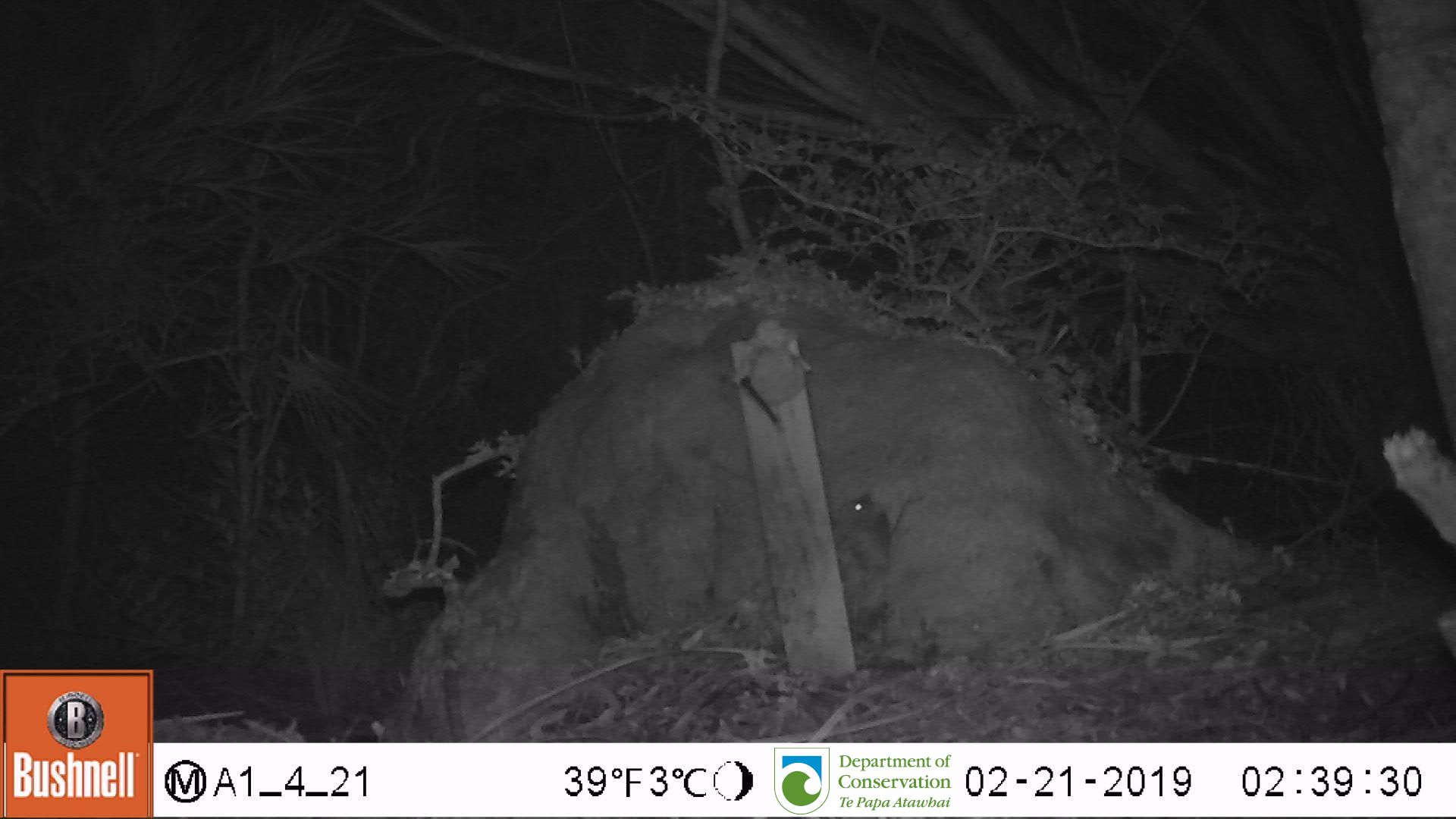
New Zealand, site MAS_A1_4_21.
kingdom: Animalia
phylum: Chordata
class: Mammalia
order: Rodentia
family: Muridae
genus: Mus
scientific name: Mus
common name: mouse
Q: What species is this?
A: Mouse (Mus).